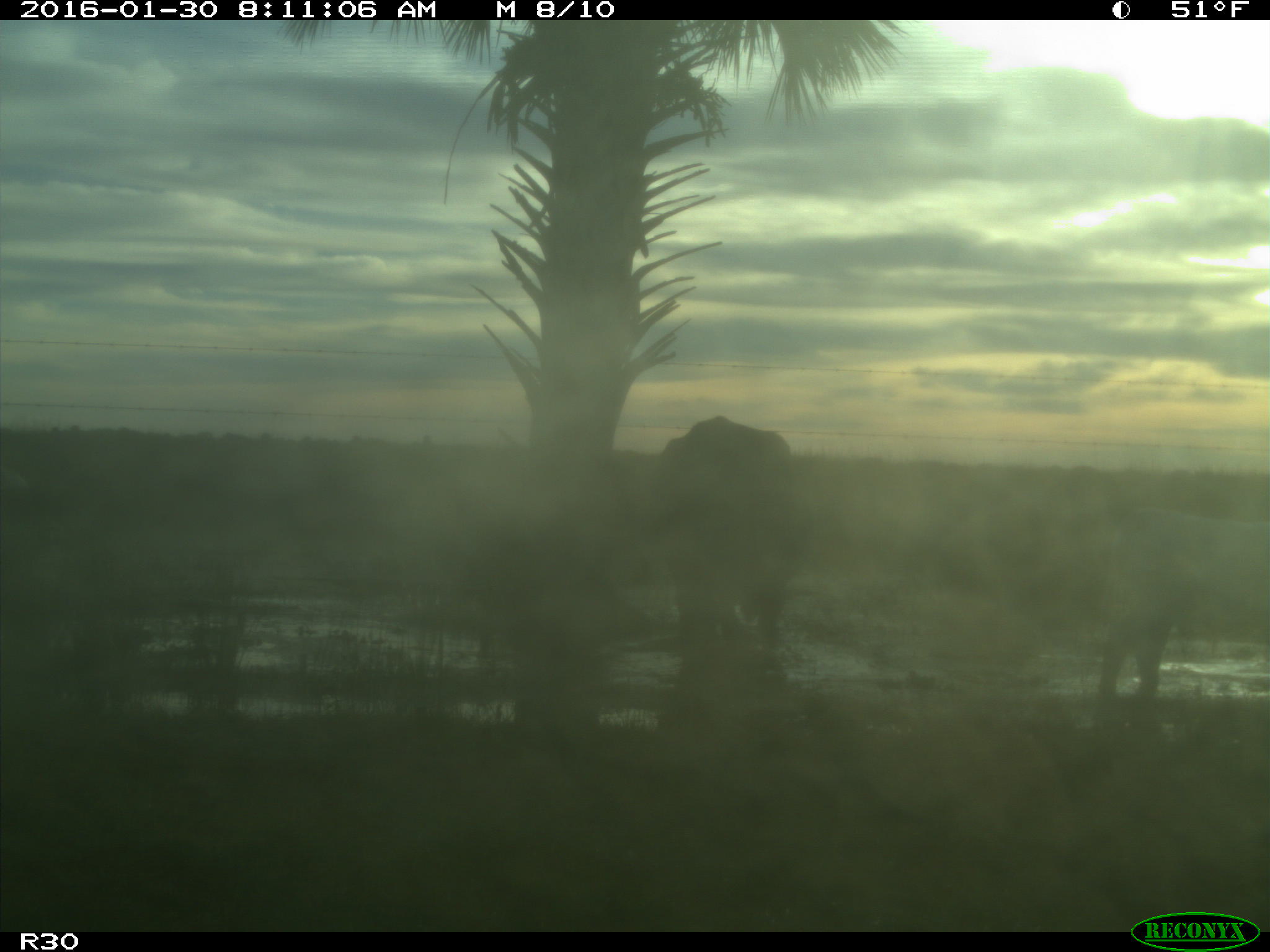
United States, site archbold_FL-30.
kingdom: Animalia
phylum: Chordata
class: Mammalia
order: Artiodactyla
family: Bovidae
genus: Bos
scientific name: Bos taurus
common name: domestic cow